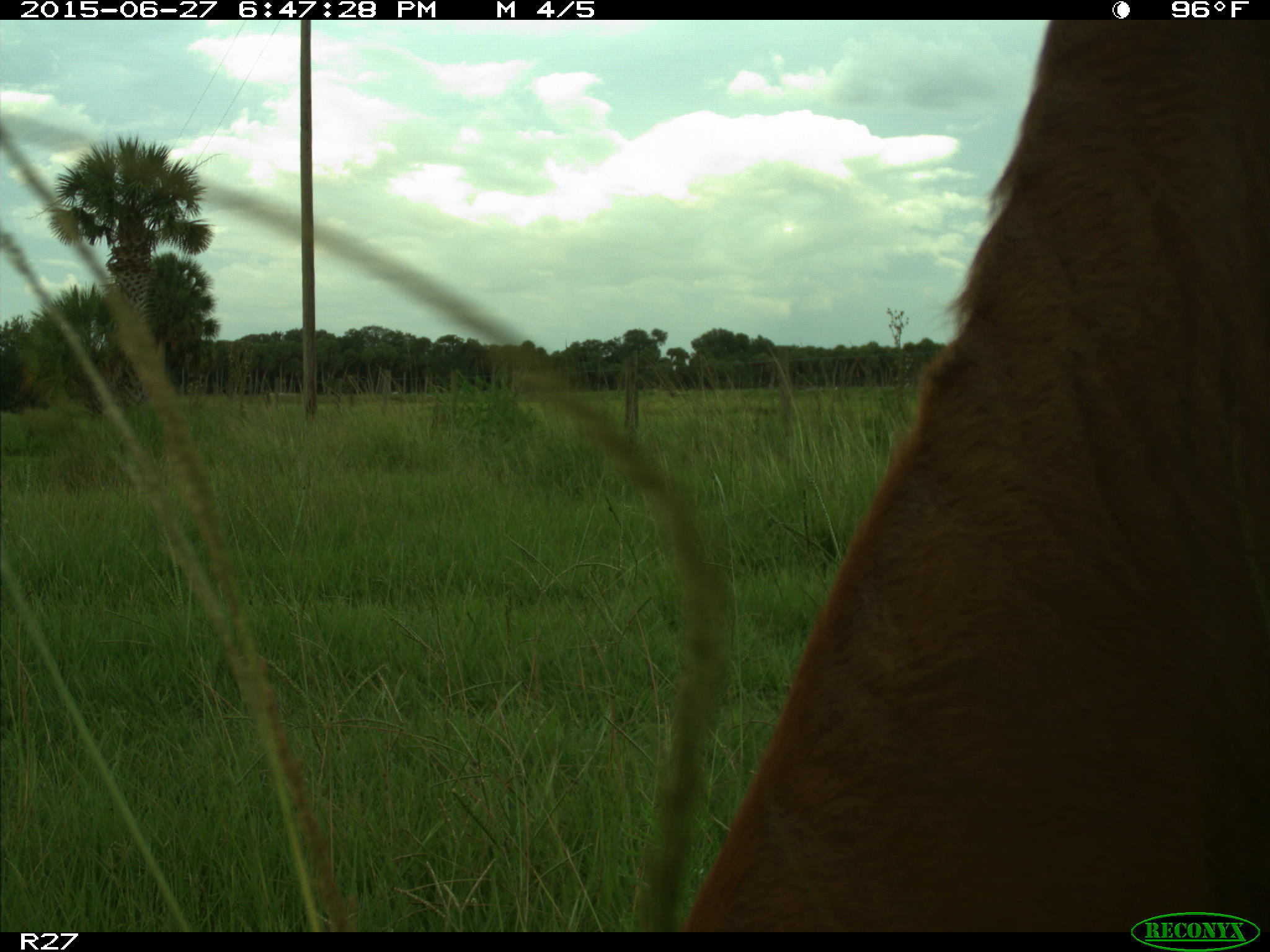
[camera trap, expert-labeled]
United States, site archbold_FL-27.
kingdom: Animalia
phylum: Chordata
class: Mammalia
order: Artiodactyla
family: Bovidae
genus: Bos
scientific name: Bos taurus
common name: domestic cow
Bos taurus (domestic cow).